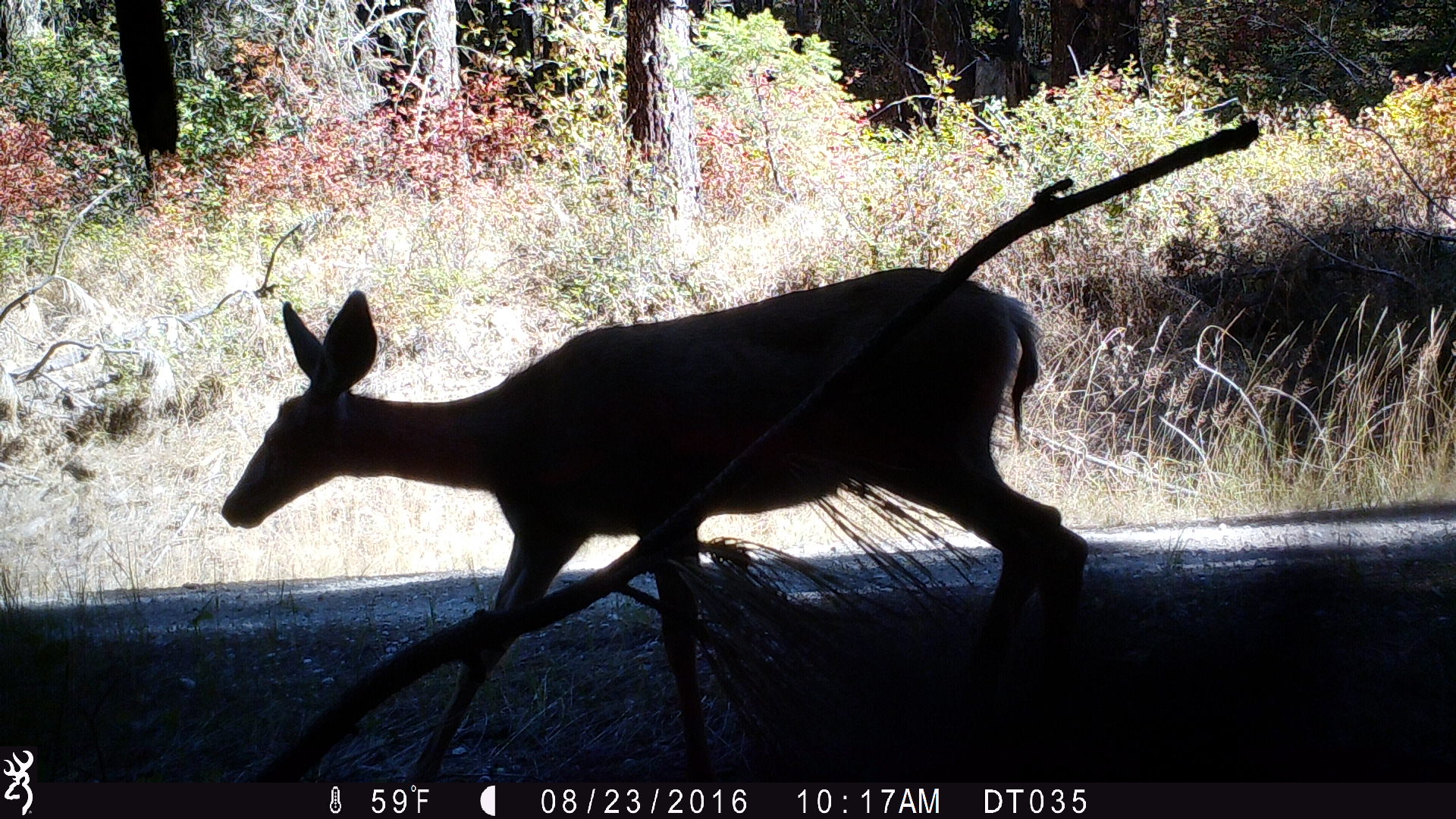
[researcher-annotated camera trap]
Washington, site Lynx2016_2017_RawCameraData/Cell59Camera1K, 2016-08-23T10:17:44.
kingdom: Animalia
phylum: Chordata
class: Mammalia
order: Artiodactyla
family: Cervidae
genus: Odocoileus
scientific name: Odocoileus hemionus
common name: mule deer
Odocoileus hemionus (mule deer). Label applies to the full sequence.